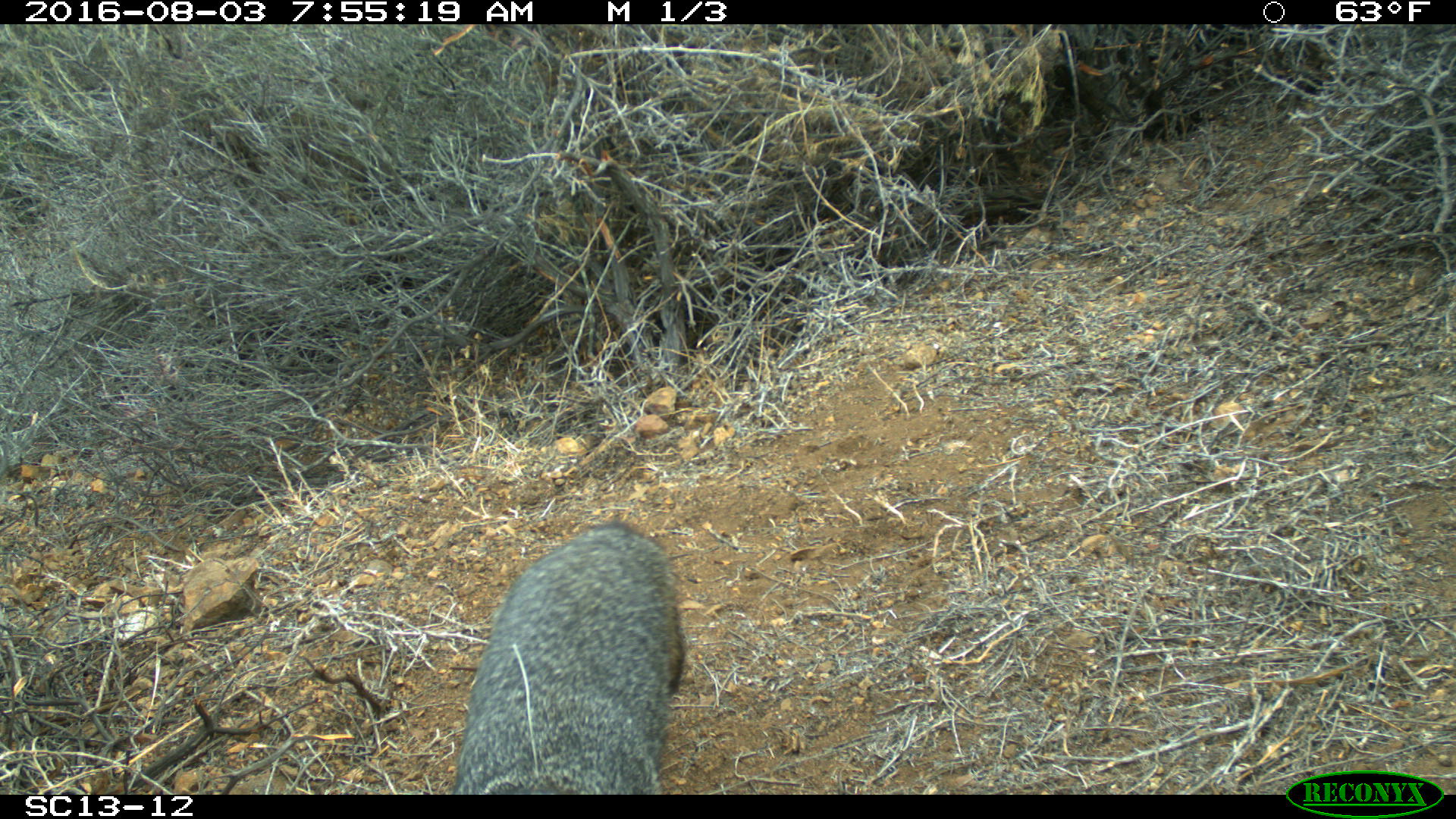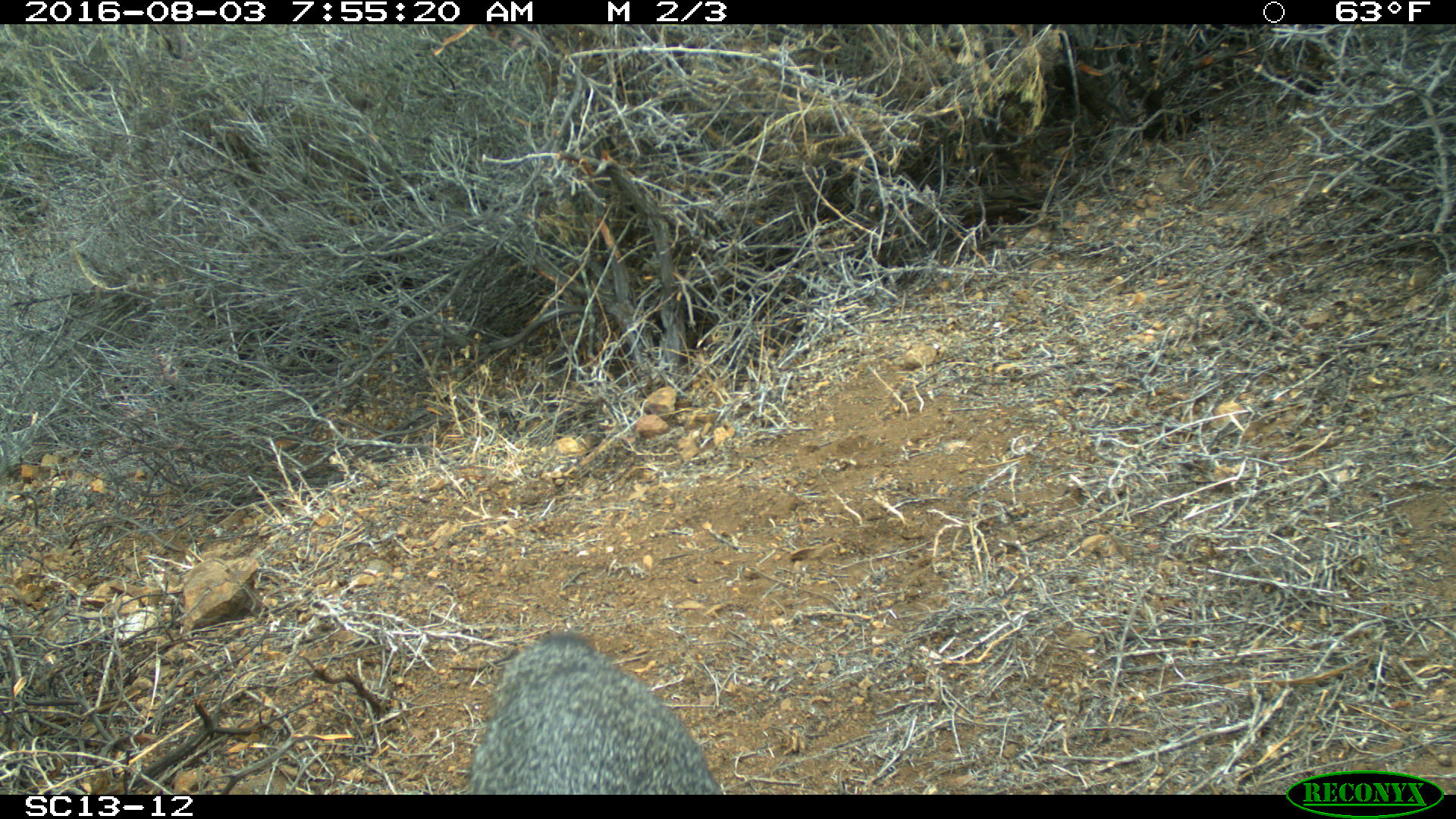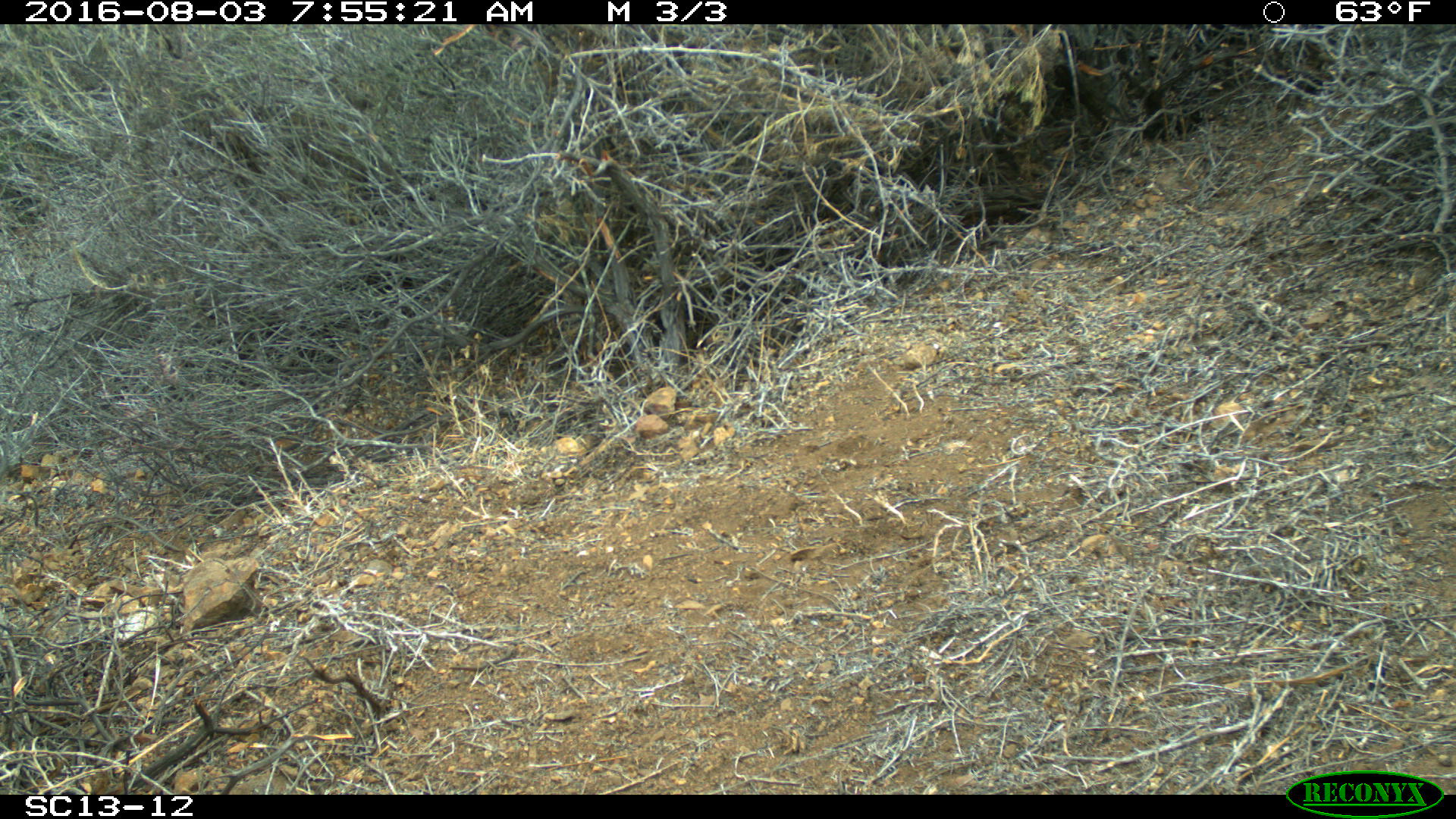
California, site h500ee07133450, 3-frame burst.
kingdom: Animalia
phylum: Chordata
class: Mammalia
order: Carnivora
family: Canidae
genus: Urocyon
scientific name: Urocyon littoralis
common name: island fox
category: fox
Fox (island fox) (Urocyon littoralis).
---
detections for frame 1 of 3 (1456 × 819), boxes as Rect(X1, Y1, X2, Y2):
fox: Rect(450, 517, 686, 795)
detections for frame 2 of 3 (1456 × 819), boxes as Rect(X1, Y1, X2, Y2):
fox: Rect(466, 630, 721, 794)